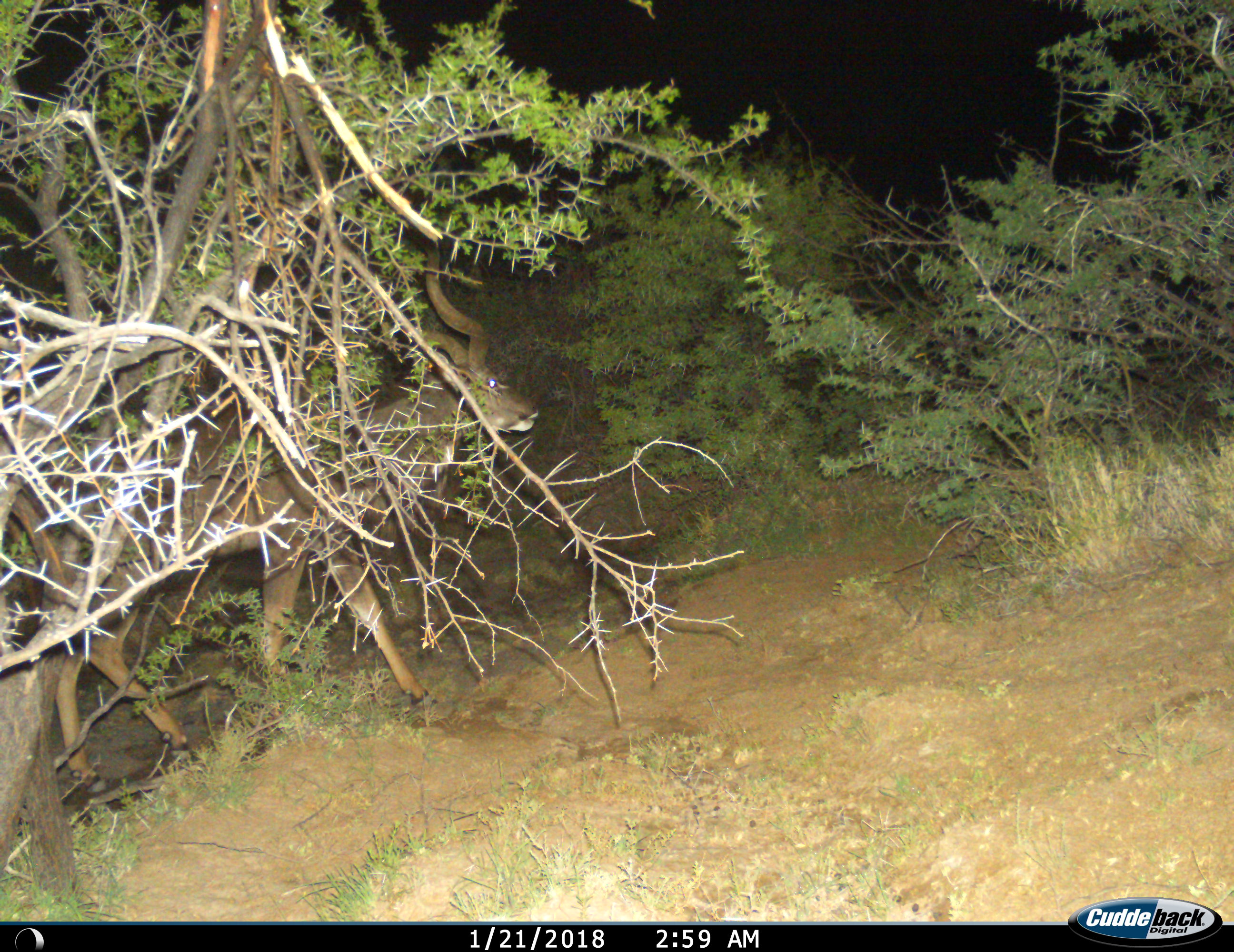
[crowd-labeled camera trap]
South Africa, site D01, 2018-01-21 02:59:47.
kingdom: Animalia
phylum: Chordata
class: Mammalia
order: Artiodactyla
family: Bovidae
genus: Tragelaphus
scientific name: Tragelaphus strepsiceros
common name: greater kudu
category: kudu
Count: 1.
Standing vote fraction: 40%.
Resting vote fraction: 0%.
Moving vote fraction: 70%.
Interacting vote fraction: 0%.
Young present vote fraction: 0%.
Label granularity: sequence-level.